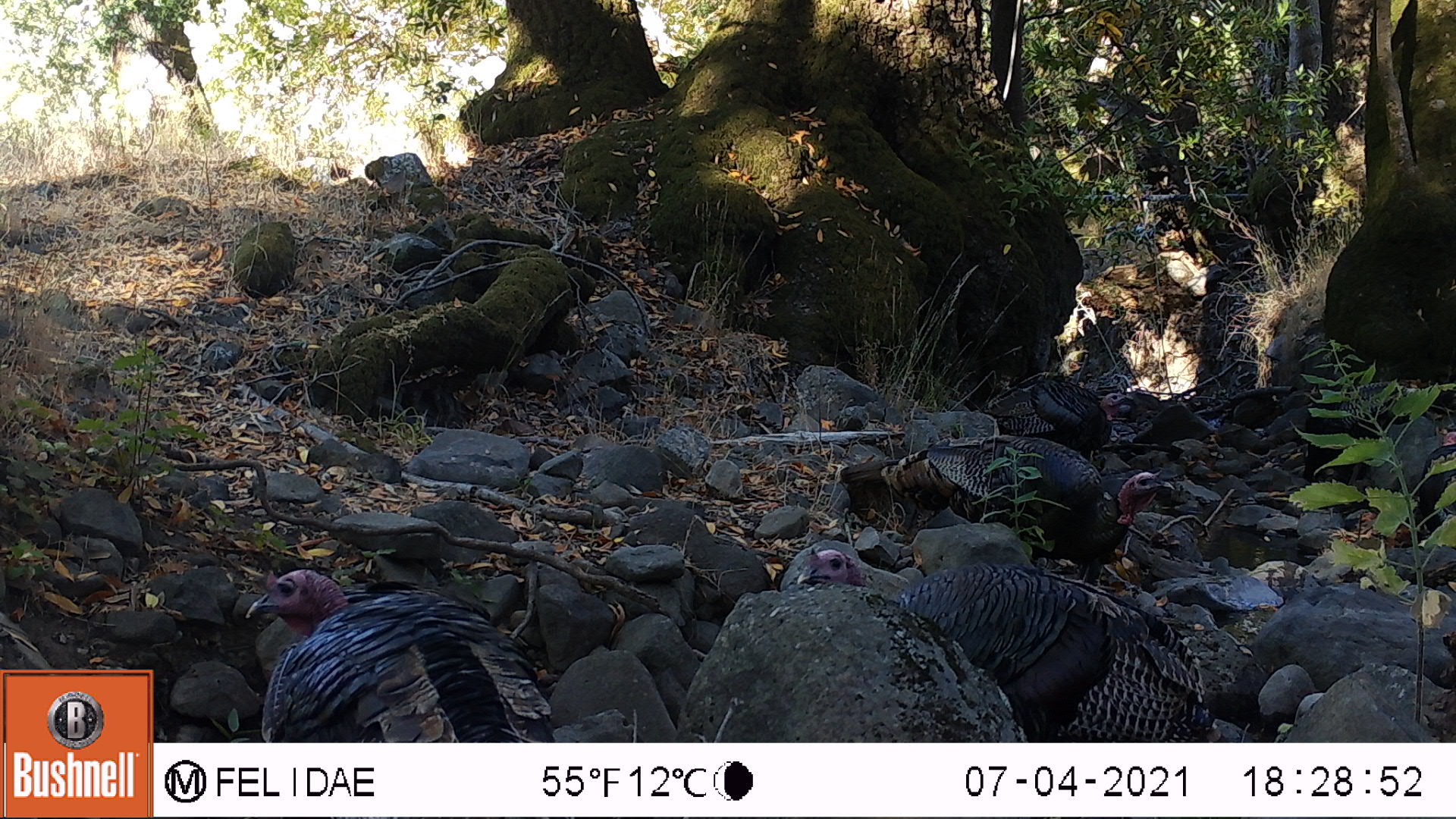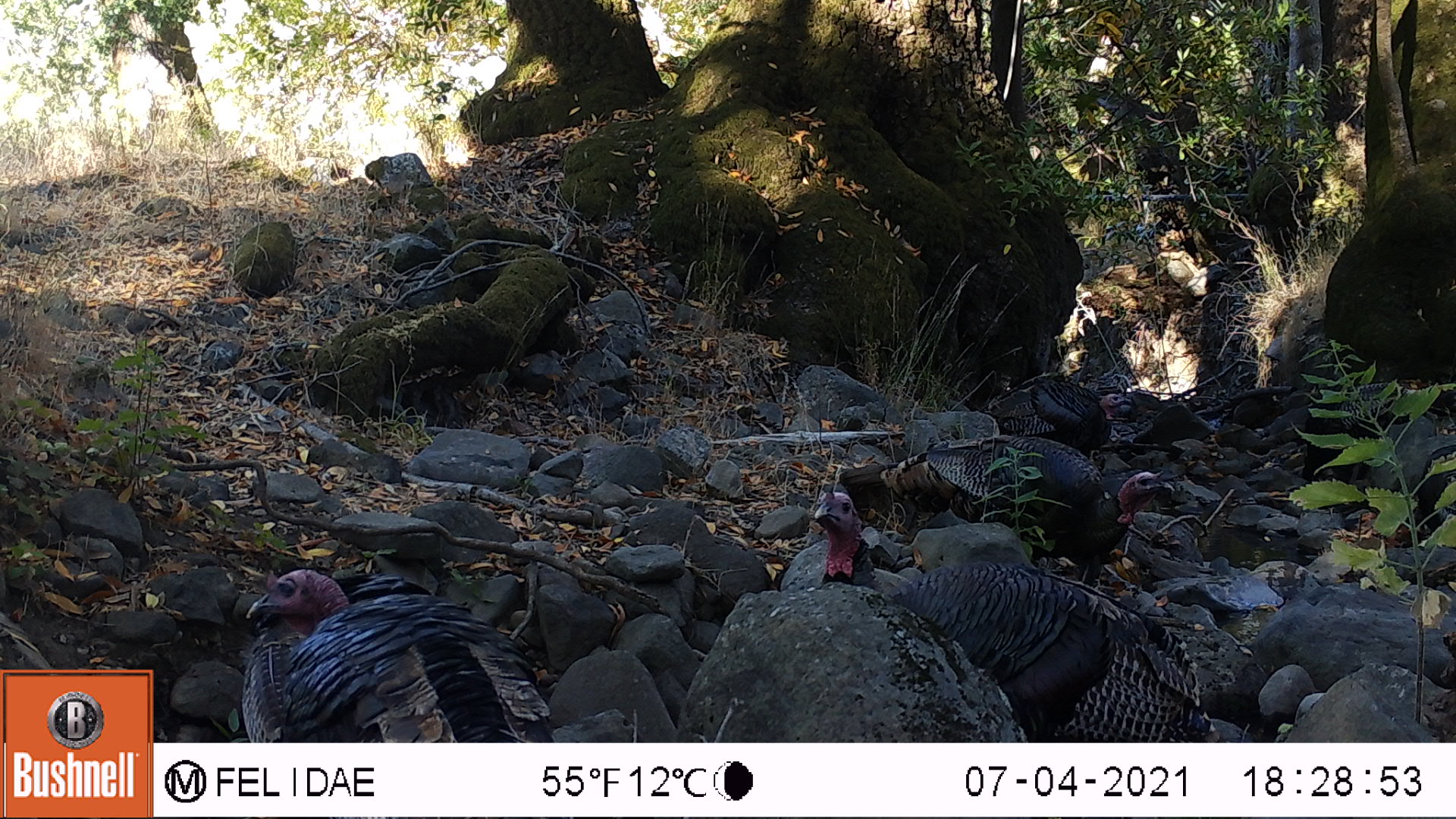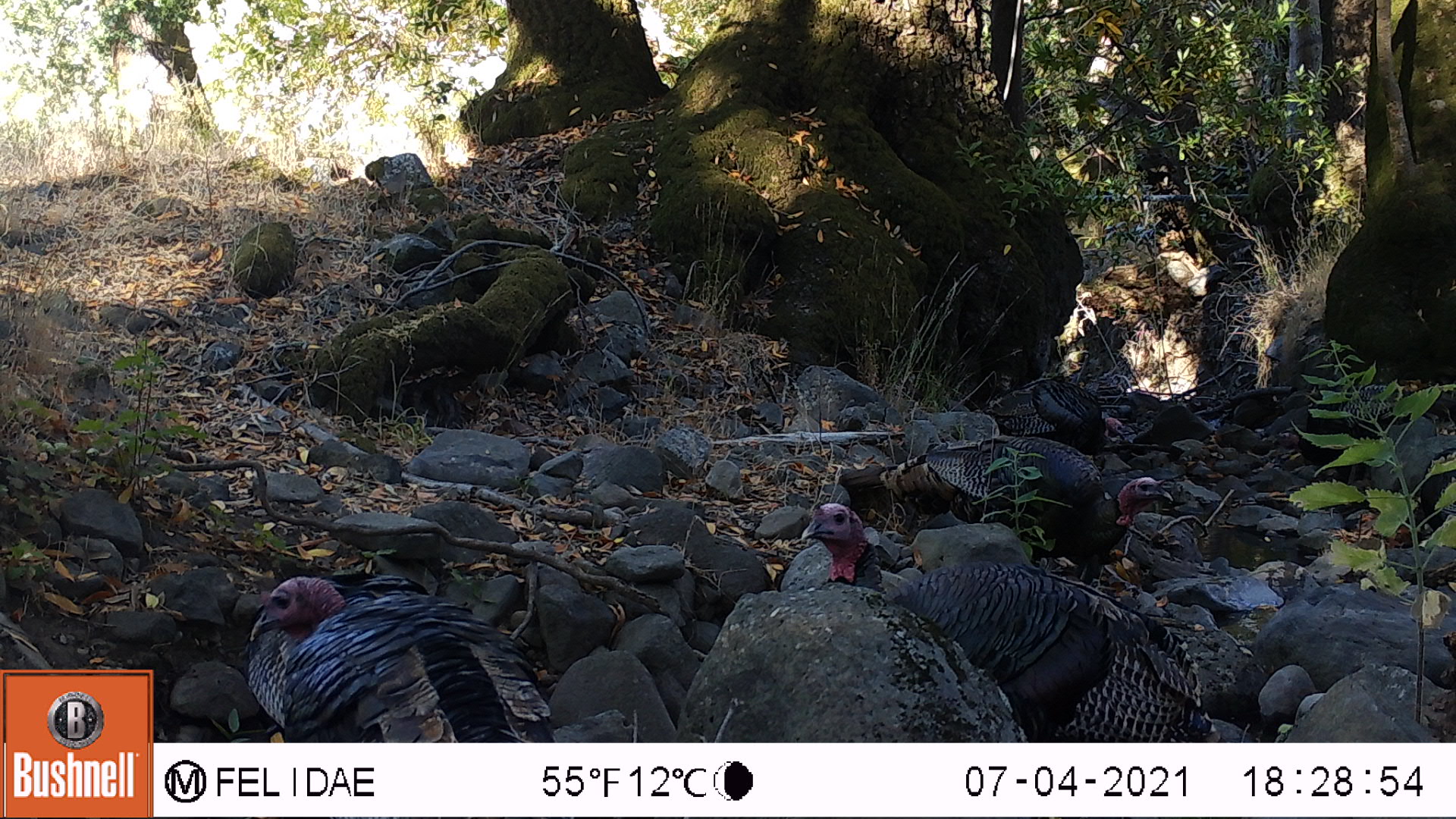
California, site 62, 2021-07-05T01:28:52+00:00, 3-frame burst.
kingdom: Animalia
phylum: Chordata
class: Aves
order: Galliformes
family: Phasianidae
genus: Meleagris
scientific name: Meleagris gallopavo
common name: turkey